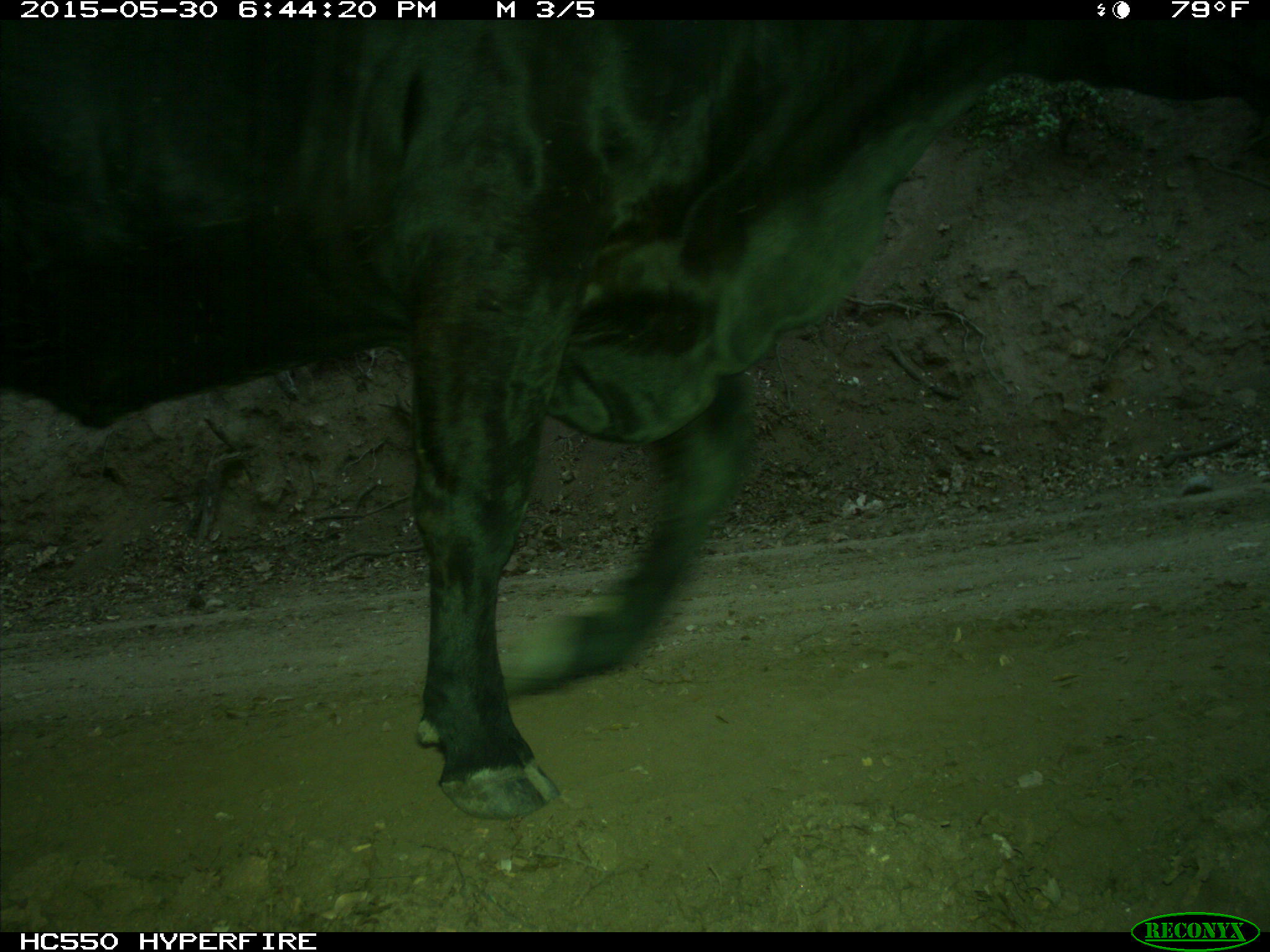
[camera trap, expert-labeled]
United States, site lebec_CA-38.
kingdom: Animalia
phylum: Chordata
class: Mammalia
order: Artiodactyla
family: Bovidae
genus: Bos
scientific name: Bos taurus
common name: domestic cow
Bos taurus (domestic cow).